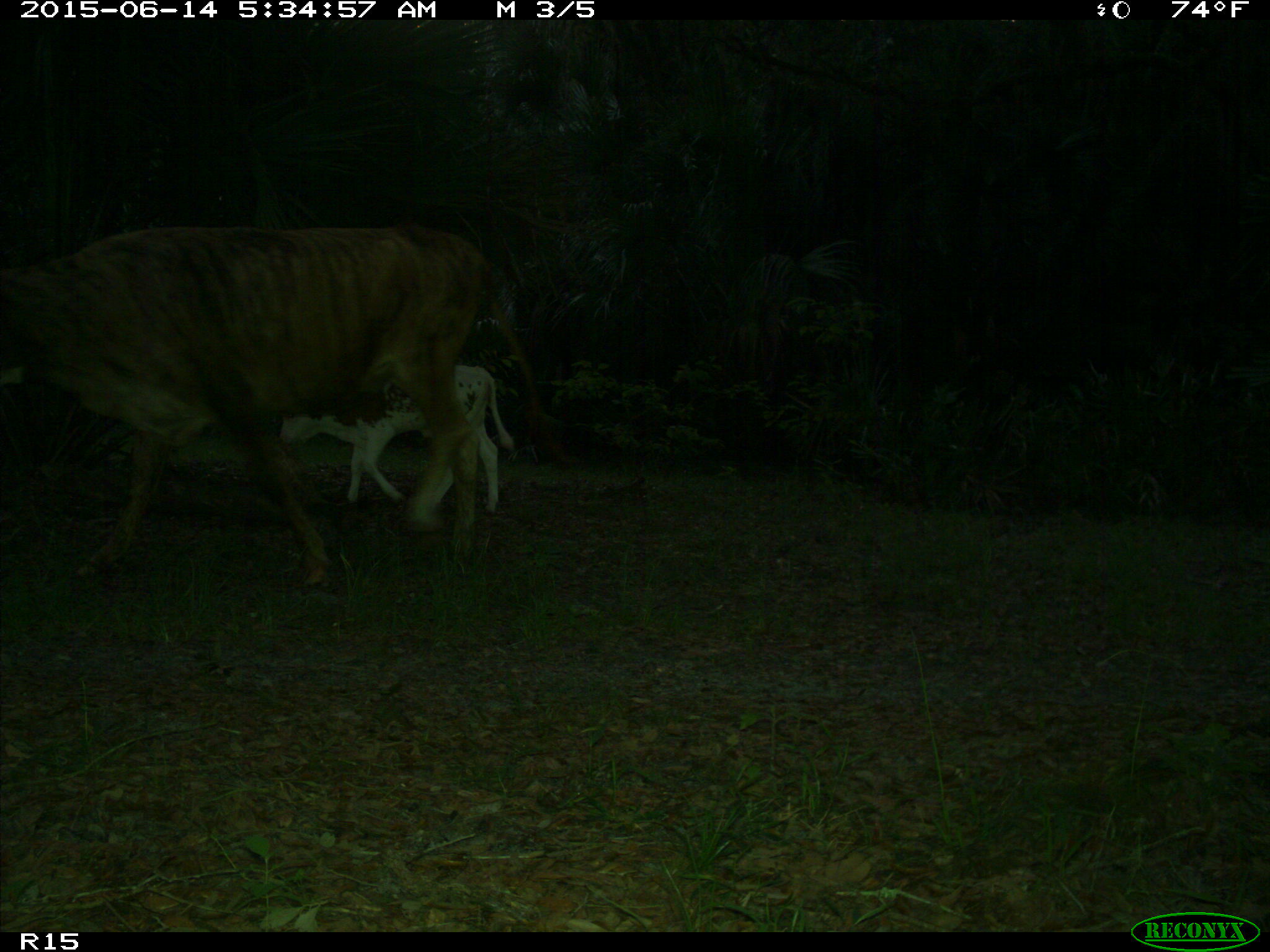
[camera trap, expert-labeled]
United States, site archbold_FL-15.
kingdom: Animalia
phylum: Chordata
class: Mammalia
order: Artiodactyla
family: Bovidae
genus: Bos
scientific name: Bos taurus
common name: domestic cow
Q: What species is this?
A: Bos taurus (domestic cow).